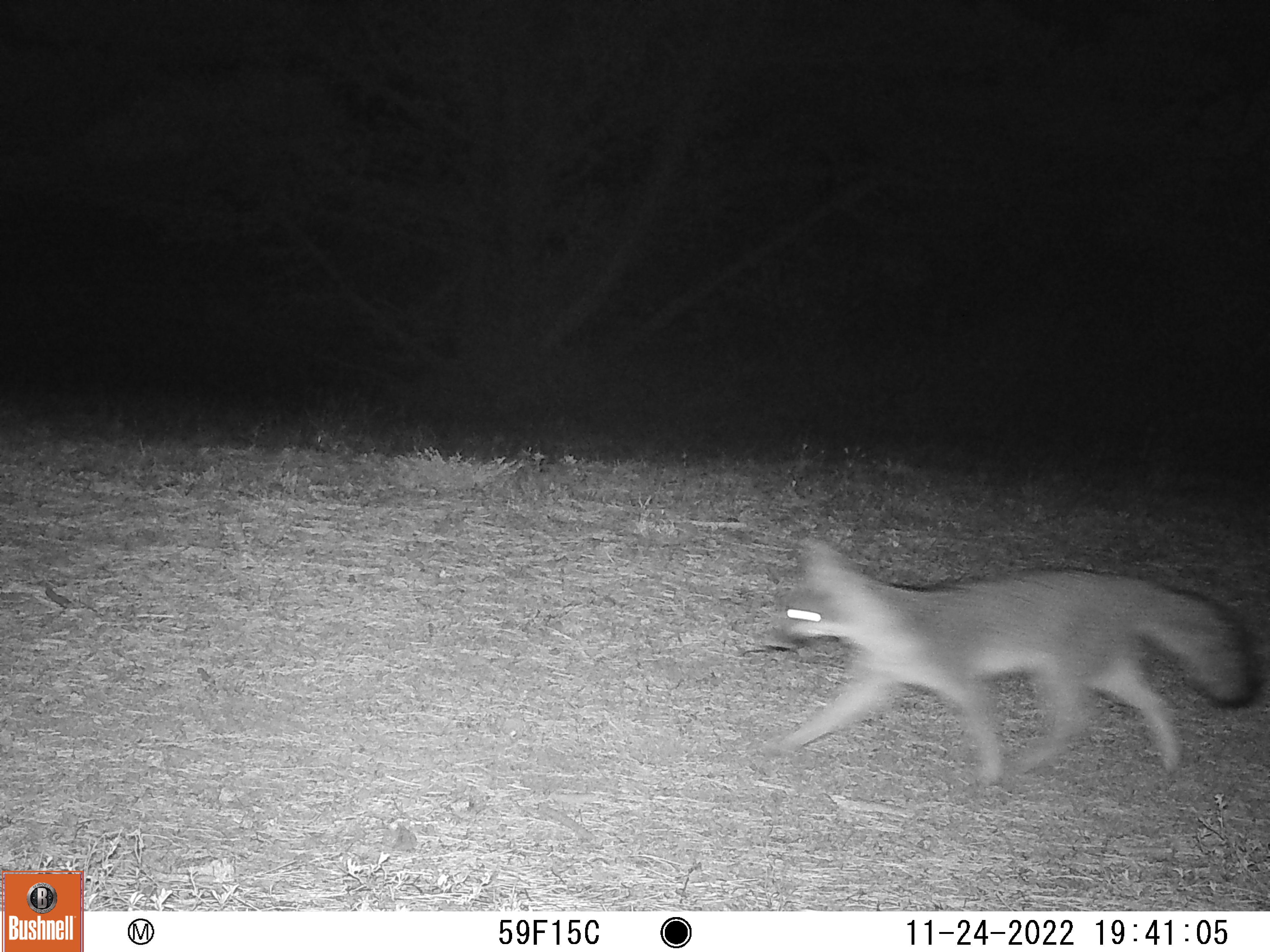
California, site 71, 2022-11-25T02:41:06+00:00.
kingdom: Animalia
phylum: Chordata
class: Mammalia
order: Carnivora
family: Canidae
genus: Urocyon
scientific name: Urocyon cinereoargenteus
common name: gray fox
Gray fox (Urocyon cinereoargenteus).